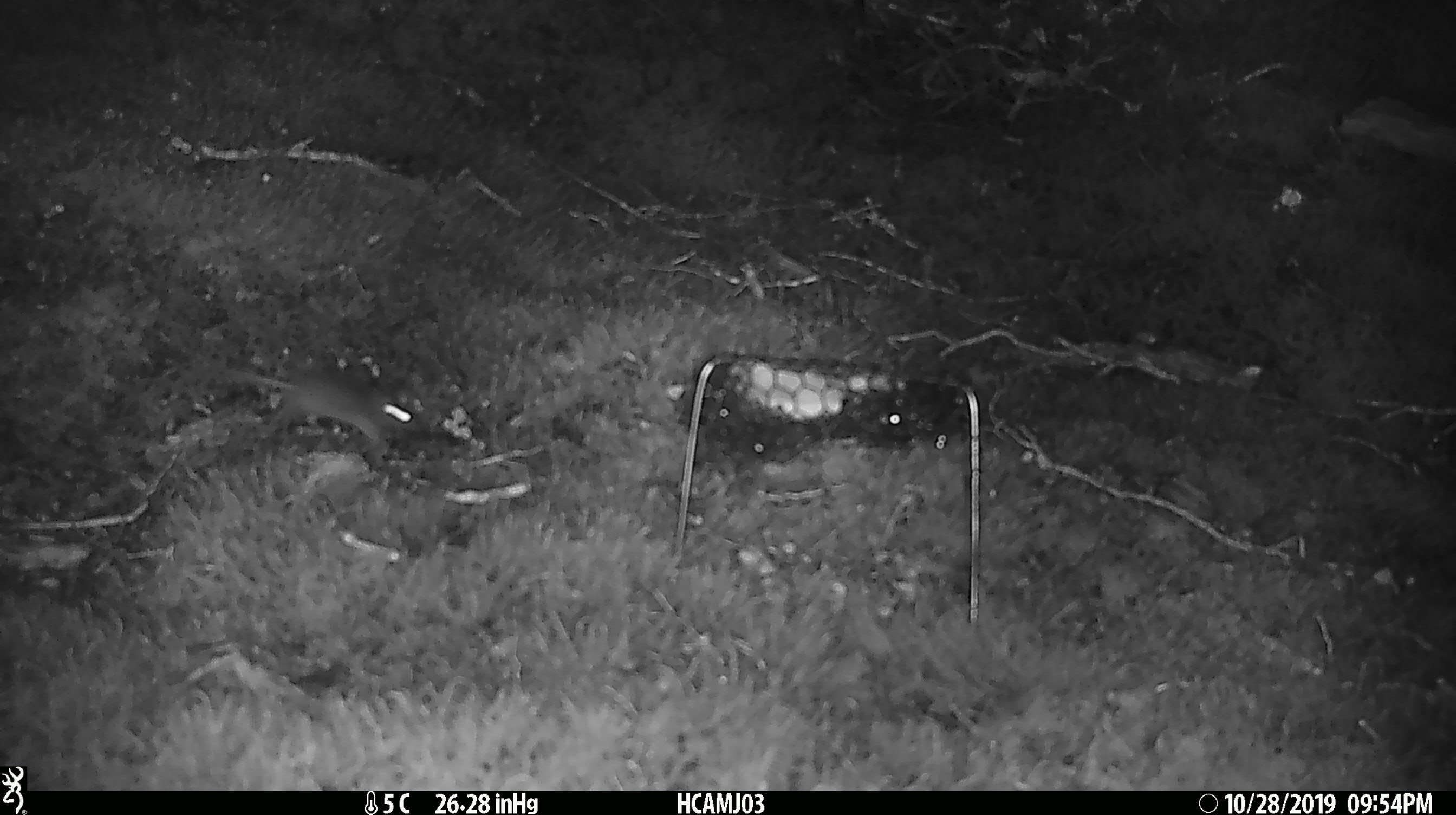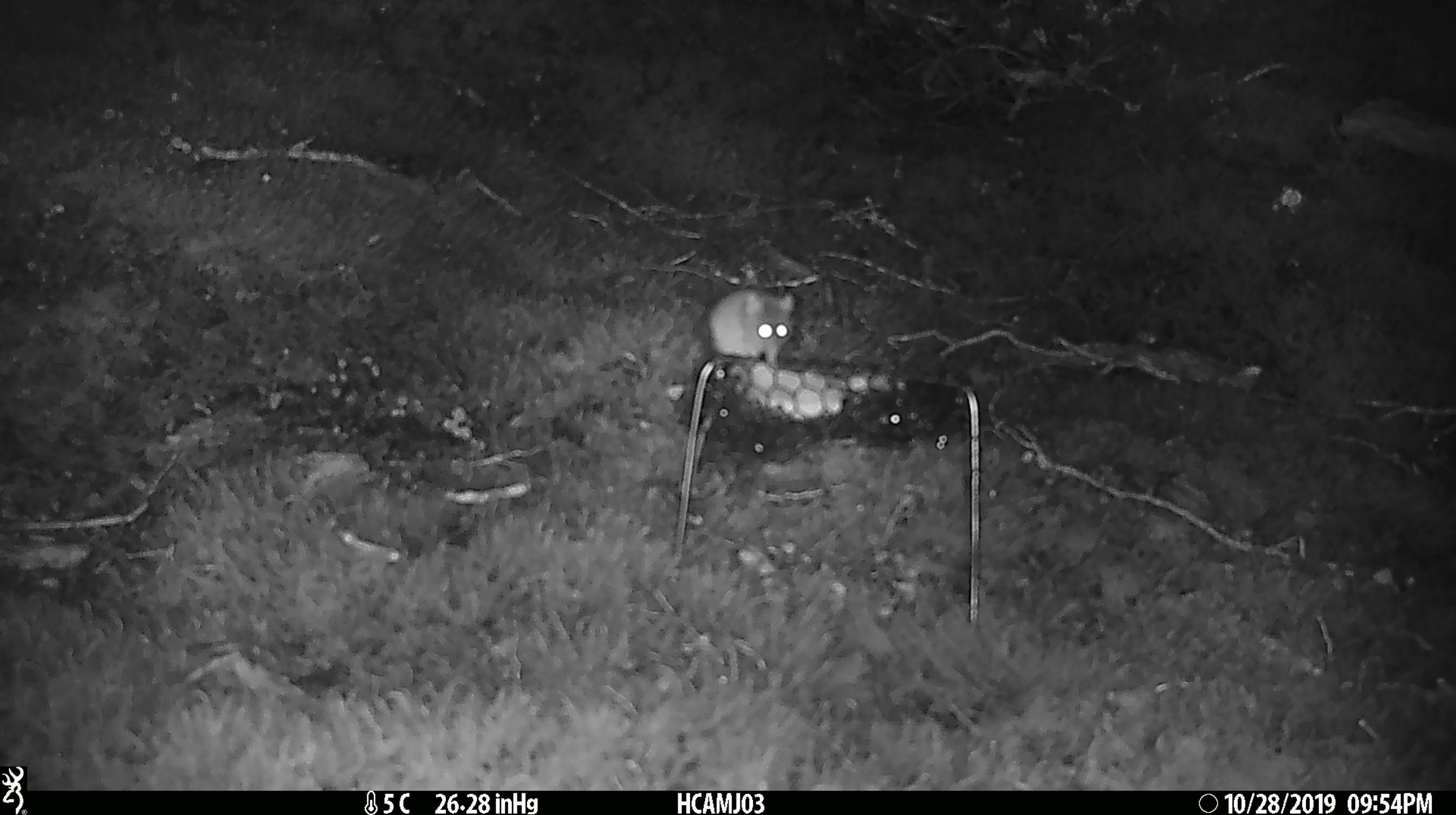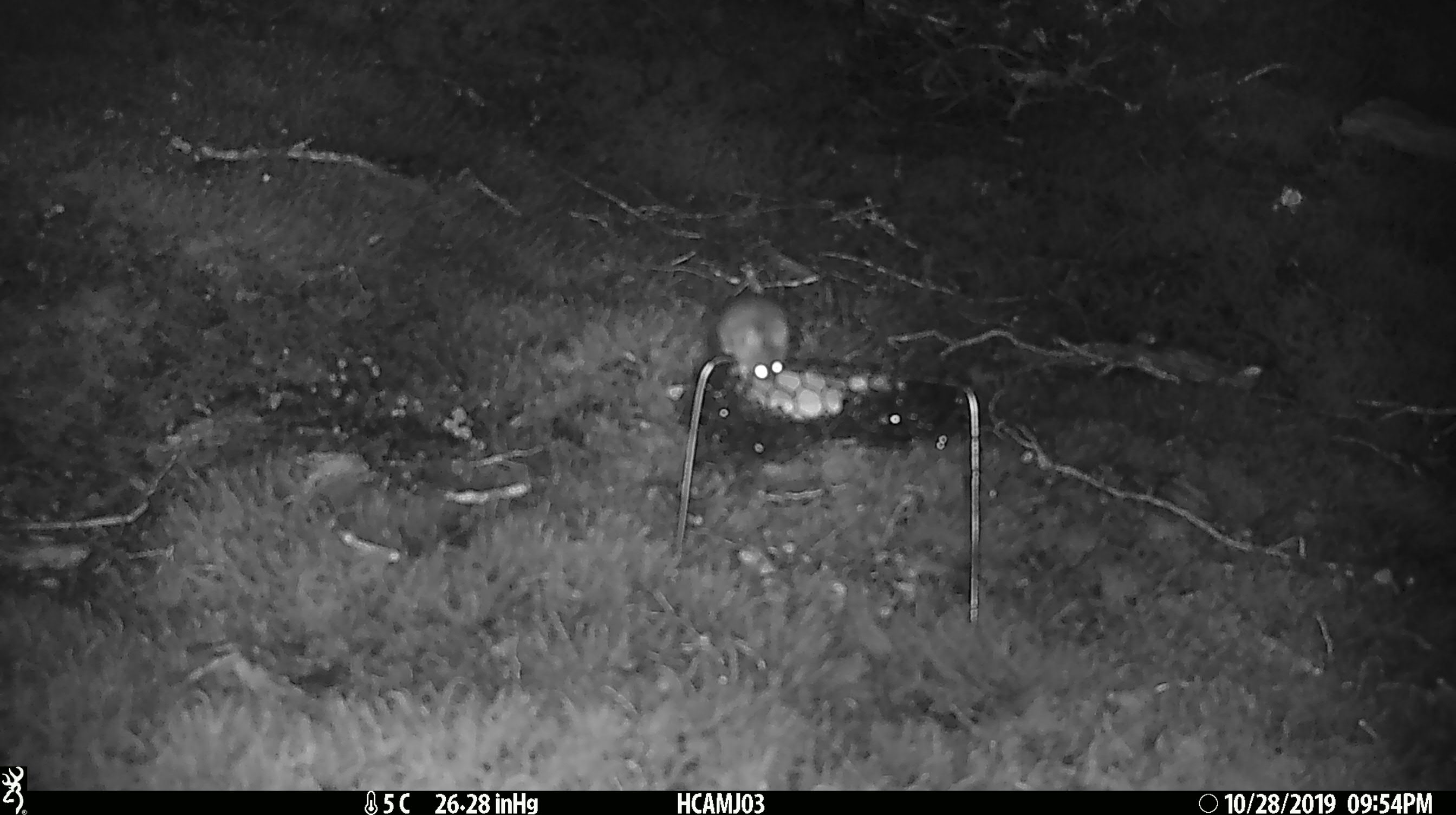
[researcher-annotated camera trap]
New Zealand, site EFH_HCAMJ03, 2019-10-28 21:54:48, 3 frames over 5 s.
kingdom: Animalia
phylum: Chordata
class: Mammalia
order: Rodentia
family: Muridae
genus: Mus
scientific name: Mus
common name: mouse